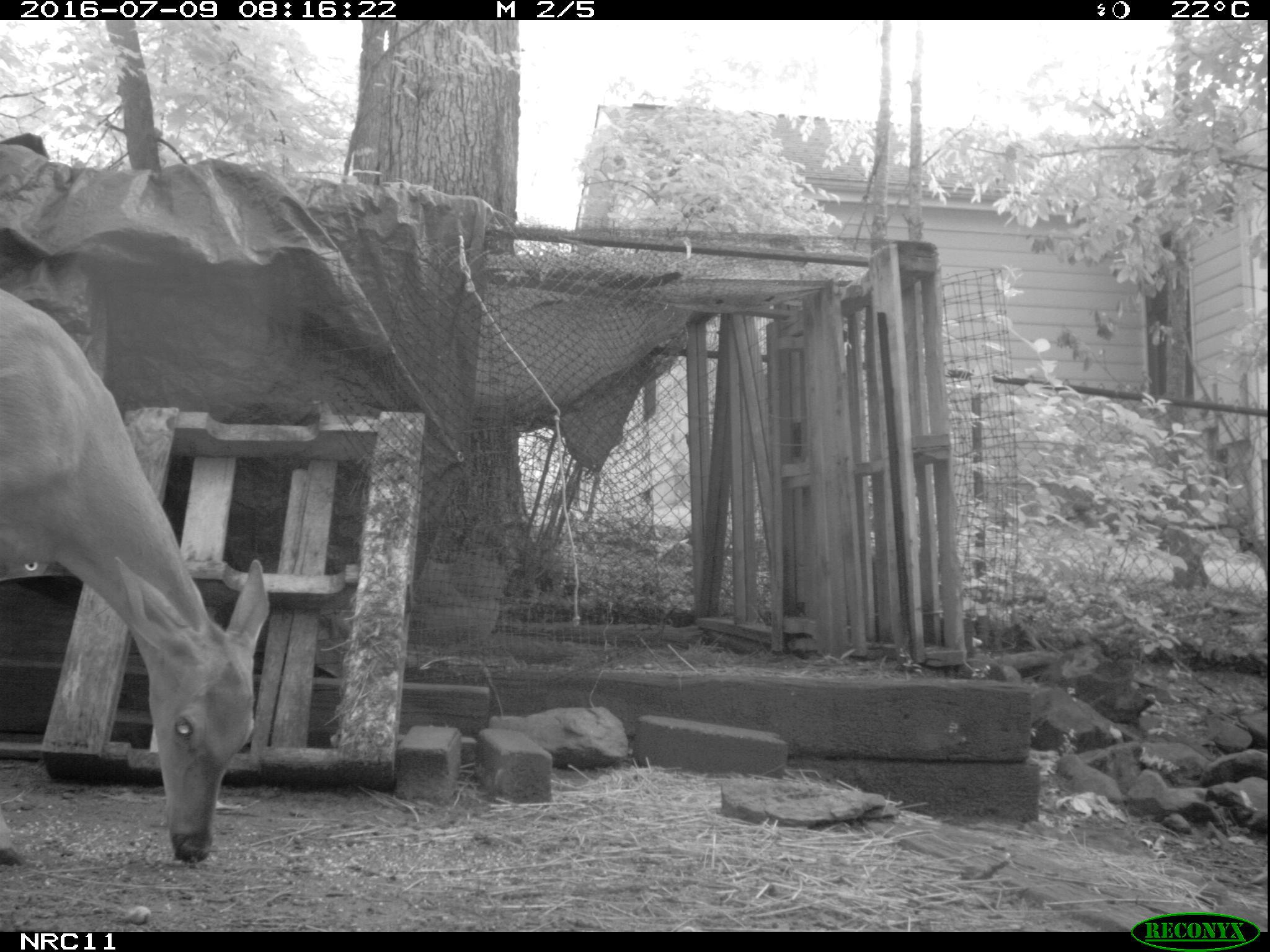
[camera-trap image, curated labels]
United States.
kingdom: Animalia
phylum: Chordata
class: Mammalia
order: Artiodactyla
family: Cervidae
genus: Odocoileus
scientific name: Odocoileus virginianus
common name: white-tailed deer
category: White Tailed Deer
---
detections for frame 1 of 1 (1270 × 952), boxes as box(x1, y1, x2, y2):
White Tailed Deer: box(0, 268, 283, 879)